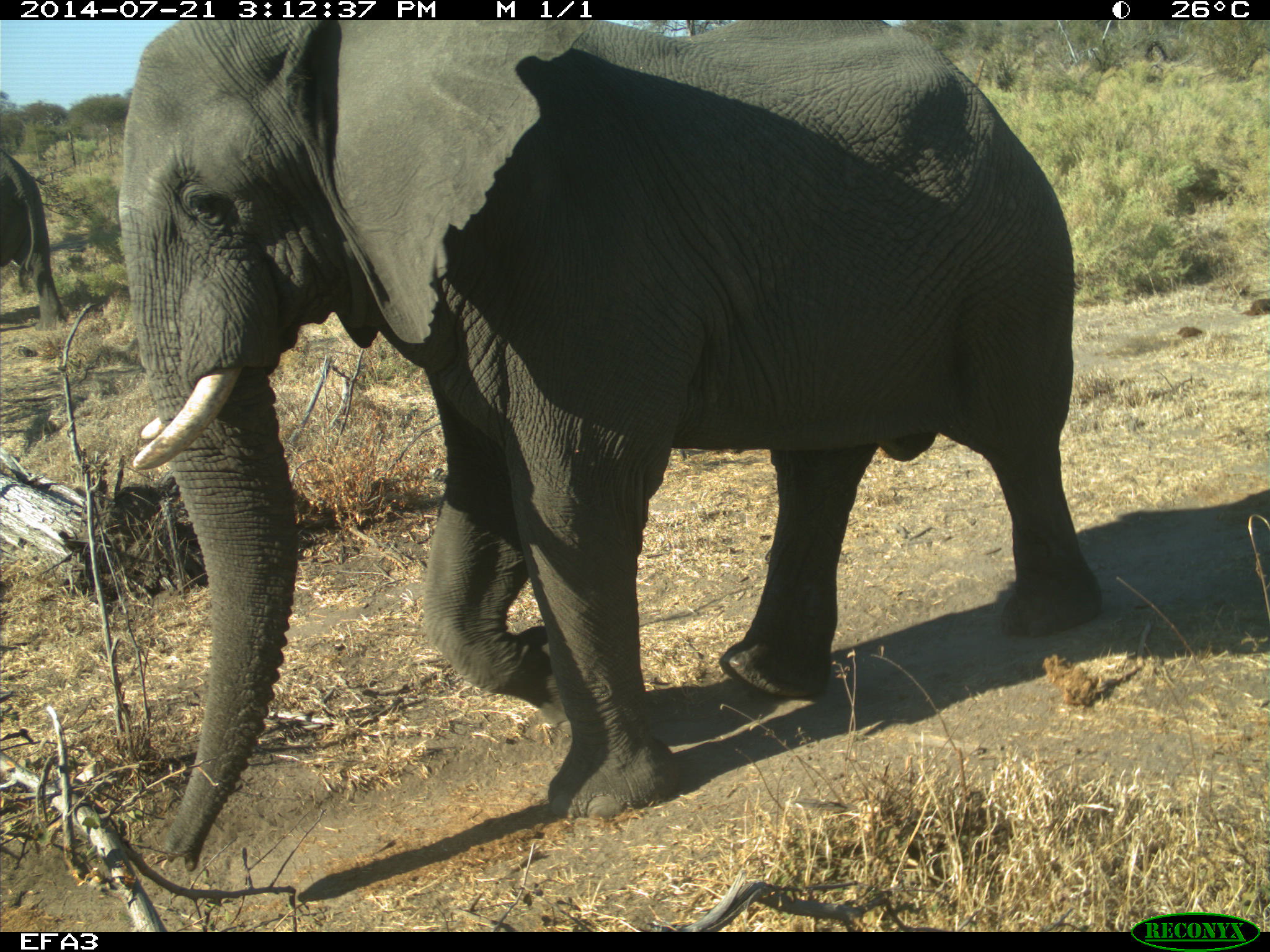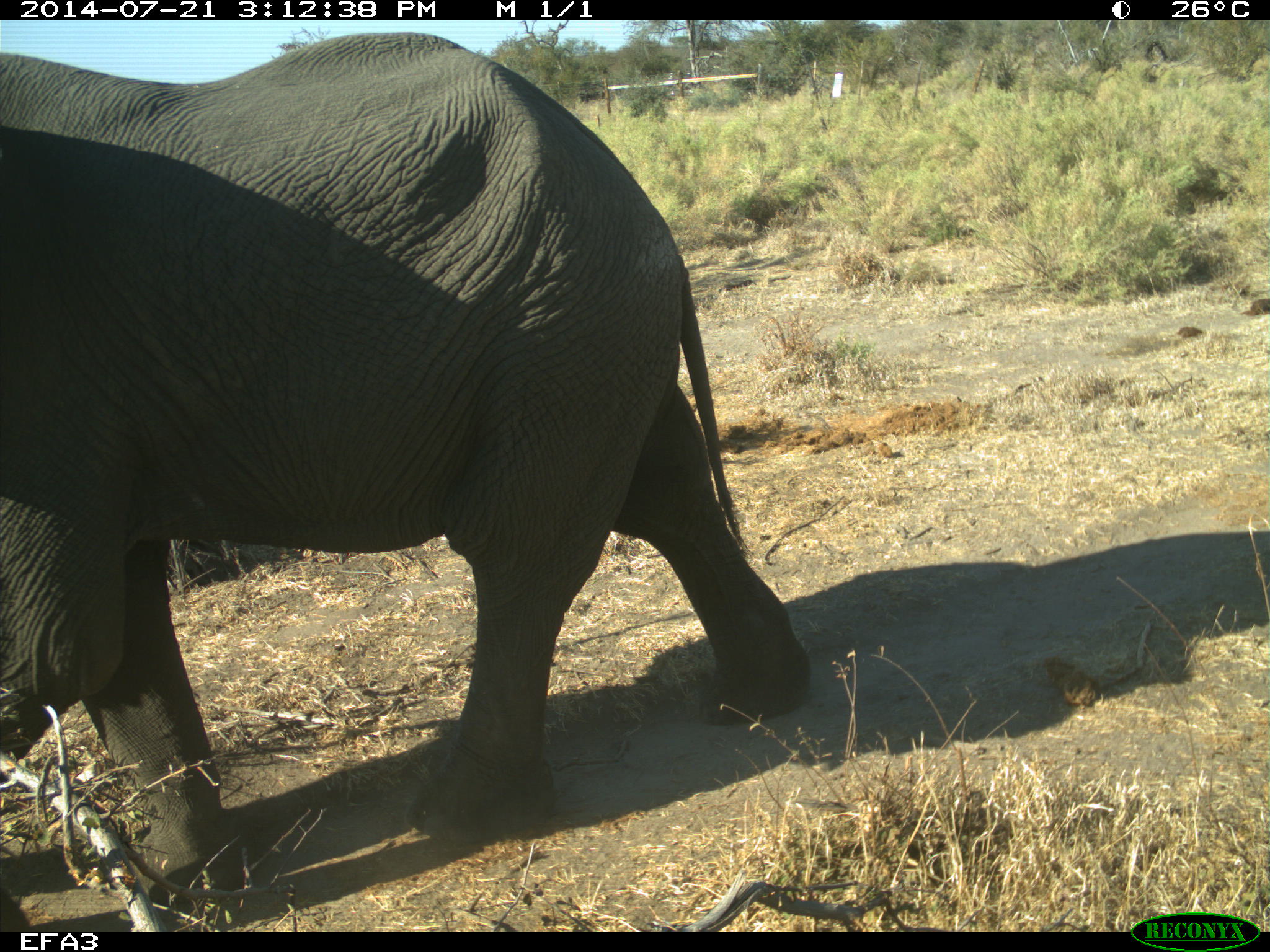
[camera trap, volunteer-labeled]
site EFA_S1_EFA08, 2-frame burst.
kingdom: Animalia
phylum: Chordata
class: Mammalia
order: Proboscidea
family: Elephantidae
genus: Loxodonta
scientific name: Loxodonta africana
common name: african bush elephant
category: elephant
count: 2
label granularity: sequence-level